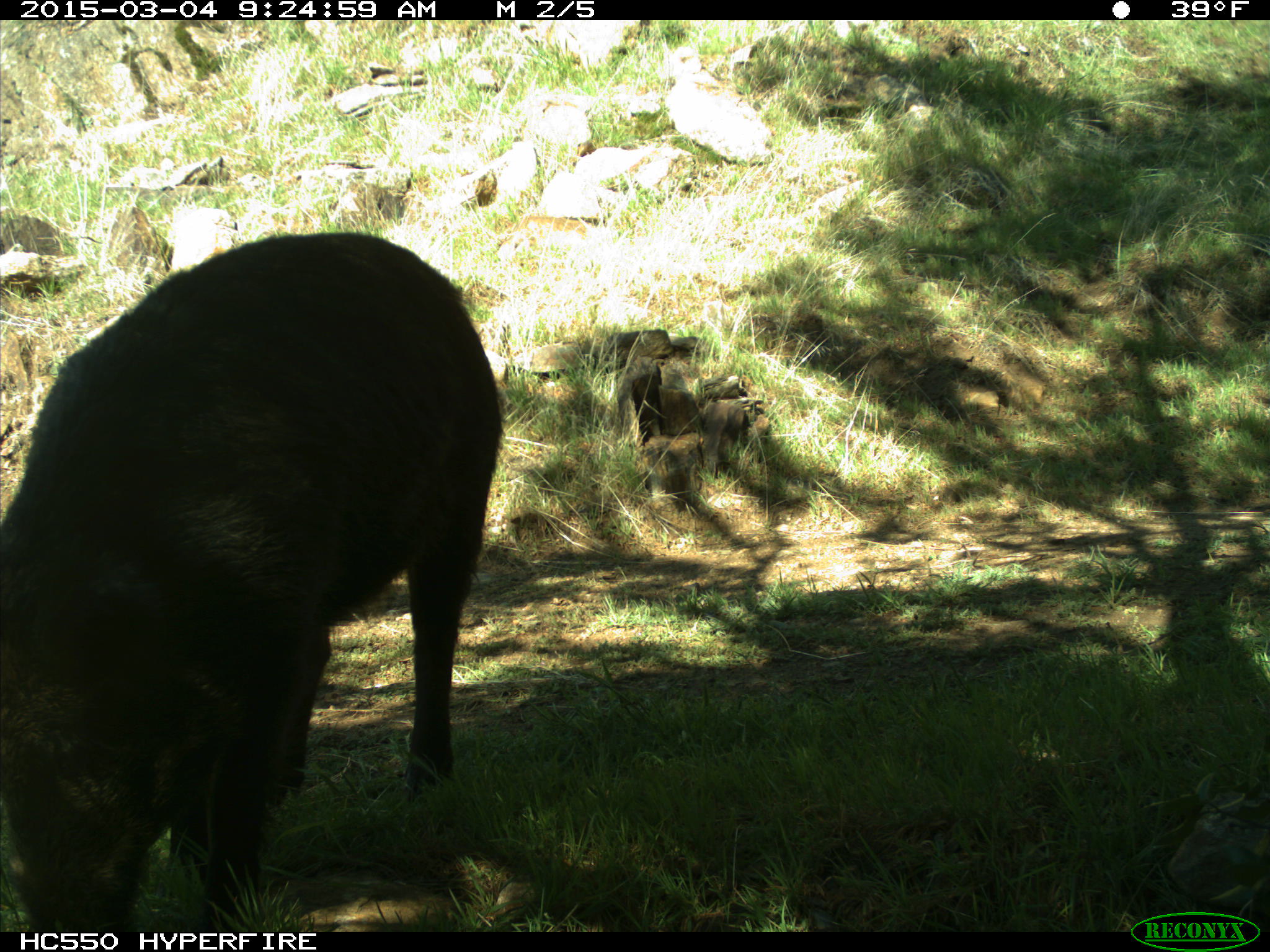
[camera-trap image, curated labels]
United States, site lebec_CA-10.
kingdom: Animalia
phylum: Chordata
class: Mammalia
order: Artiodactyla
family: Suidae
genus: Sus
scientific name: Sus scrofa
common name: wild boar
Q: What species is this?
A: Sus scrofa (wild boar).